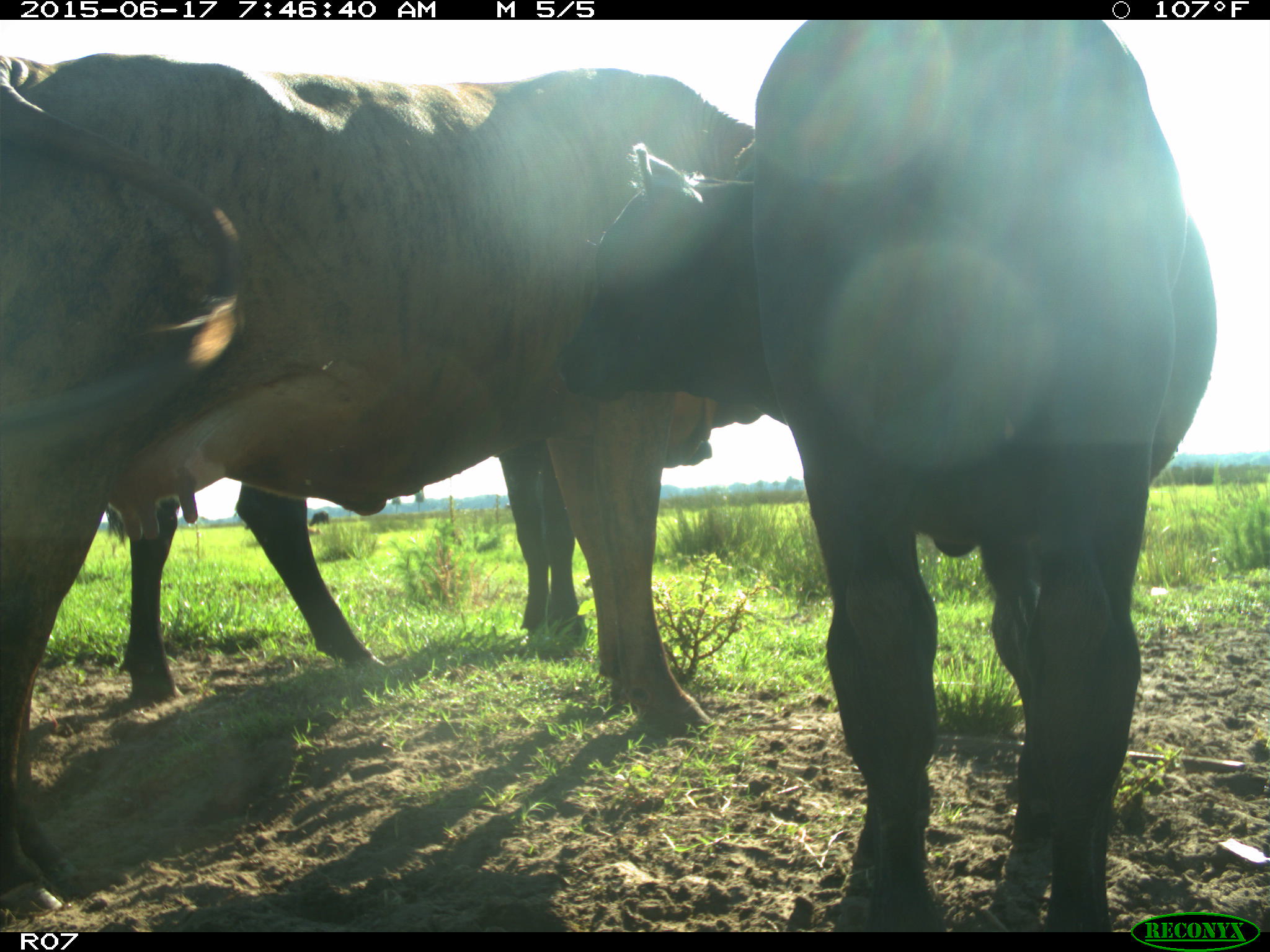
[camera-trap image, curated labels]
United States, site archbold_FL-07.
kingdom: Animalia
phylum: Chordata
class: Mammalia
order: Artiodactyla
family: Bovidae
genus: Bos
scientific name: Bos taurus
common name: domestic cow